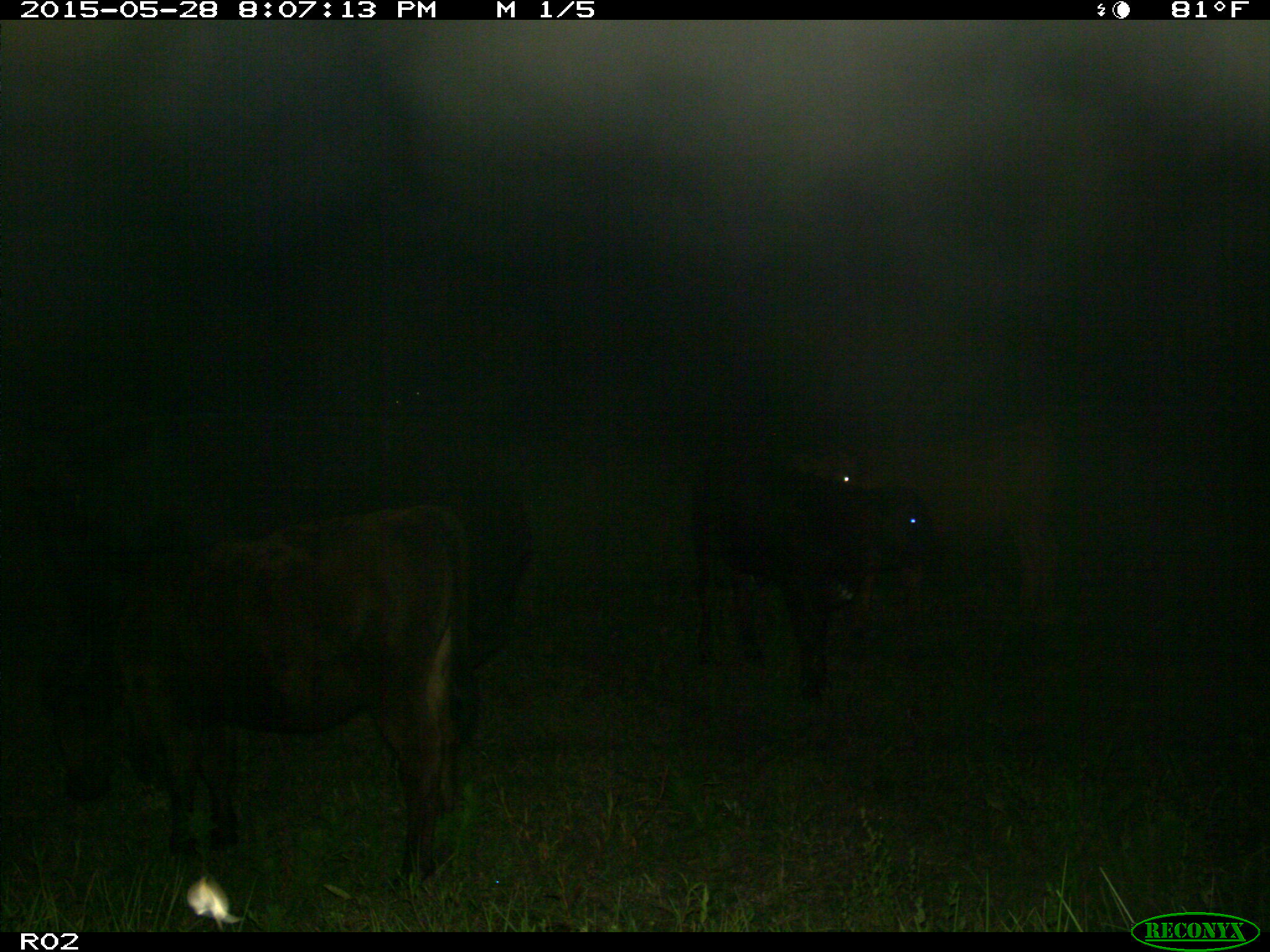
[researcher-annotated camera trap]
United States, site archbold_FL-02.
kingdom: Animalia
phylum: Chordata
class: Mammalia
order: Artiodactyla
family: Bovidae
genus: Bos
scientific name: Bos taurus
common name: domestic cow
Bos taurus (domestic cow).